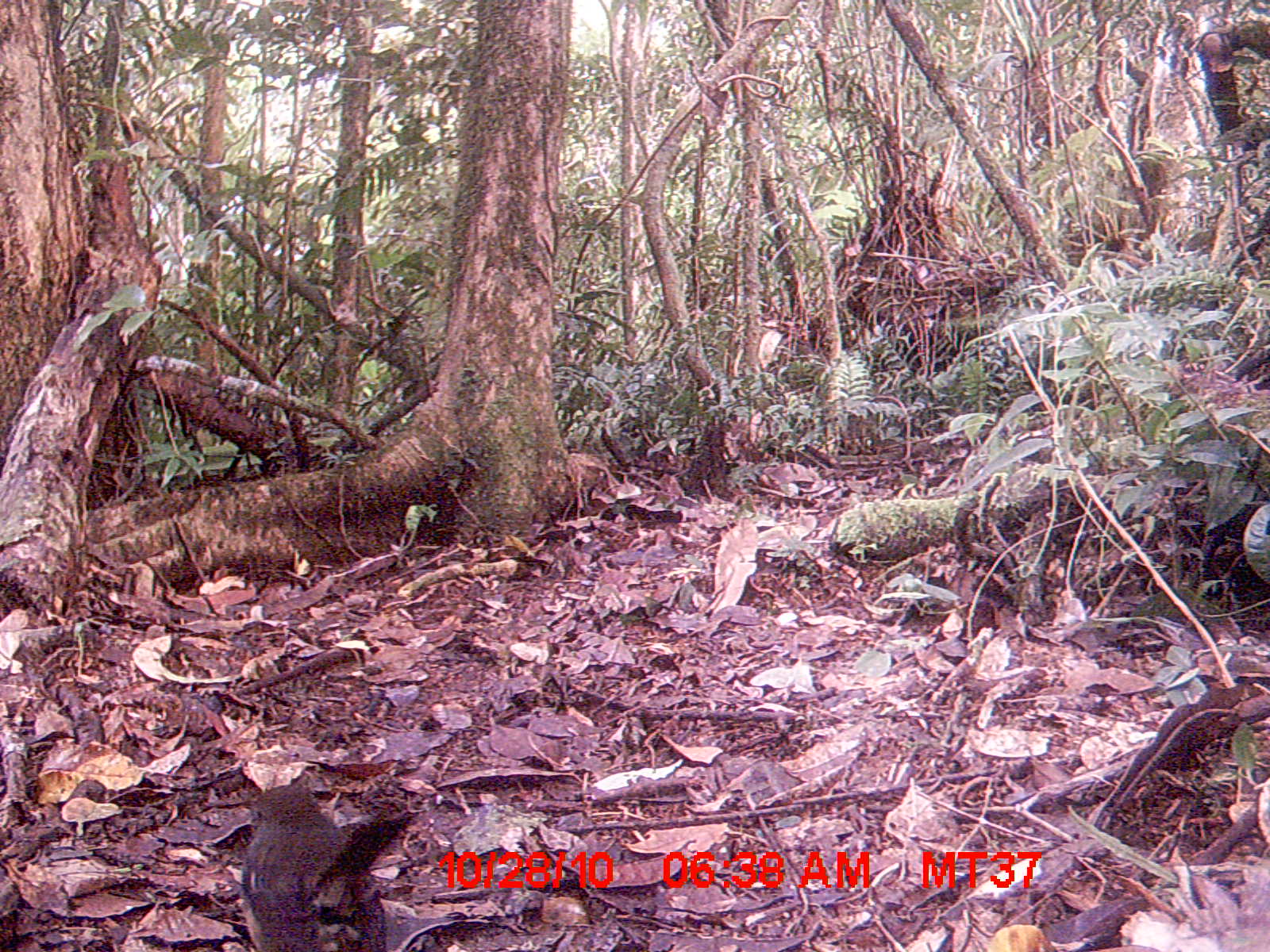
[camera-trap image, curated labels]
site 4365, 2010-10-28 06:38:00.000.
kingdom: Animalia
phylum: Chordata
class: Aves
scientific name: Aves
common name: bird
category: unknown bird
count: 1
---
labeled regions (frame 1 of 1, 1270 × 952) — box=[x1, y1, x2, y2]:
unknown bird: box=[237, 783, 414, 951]